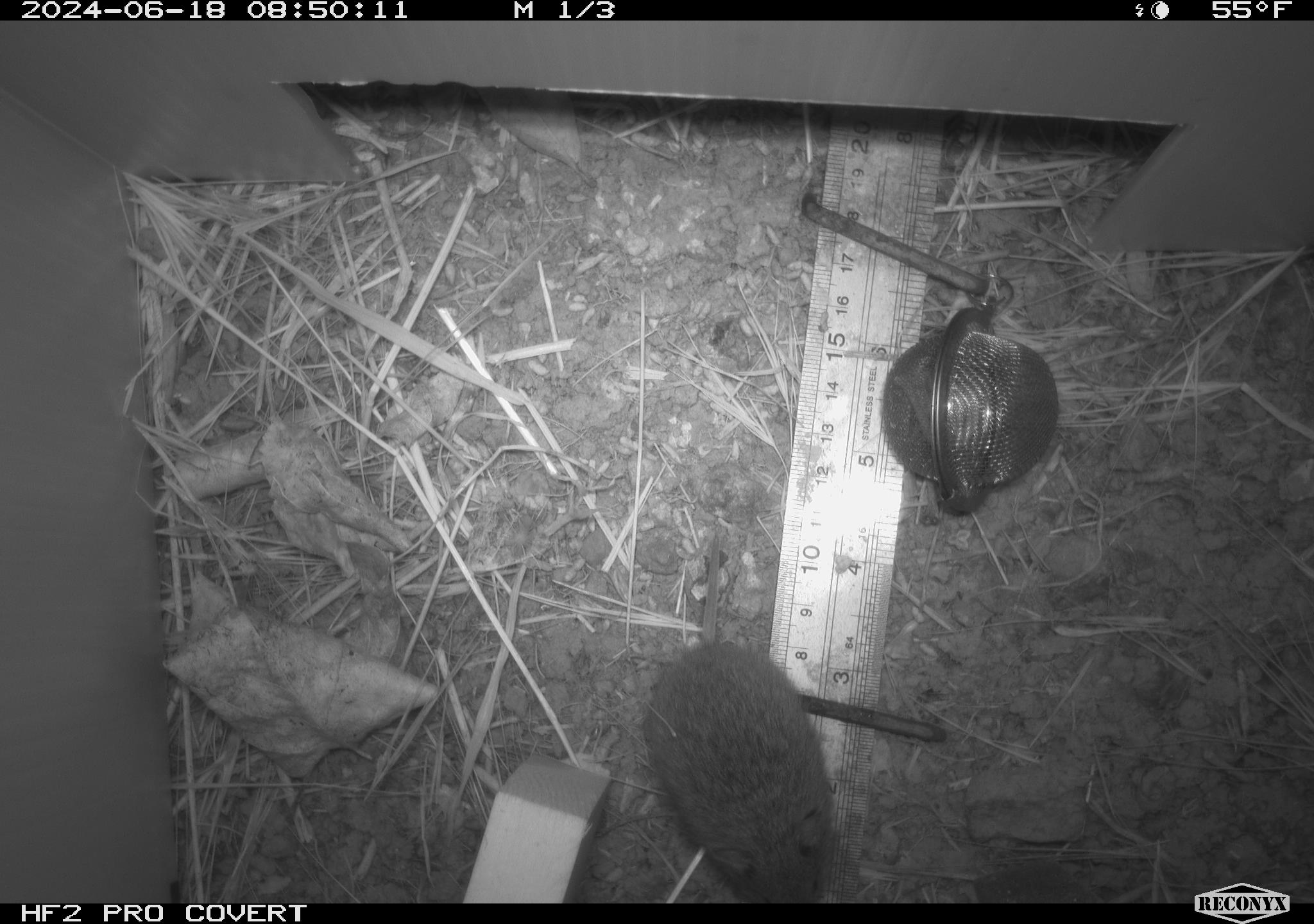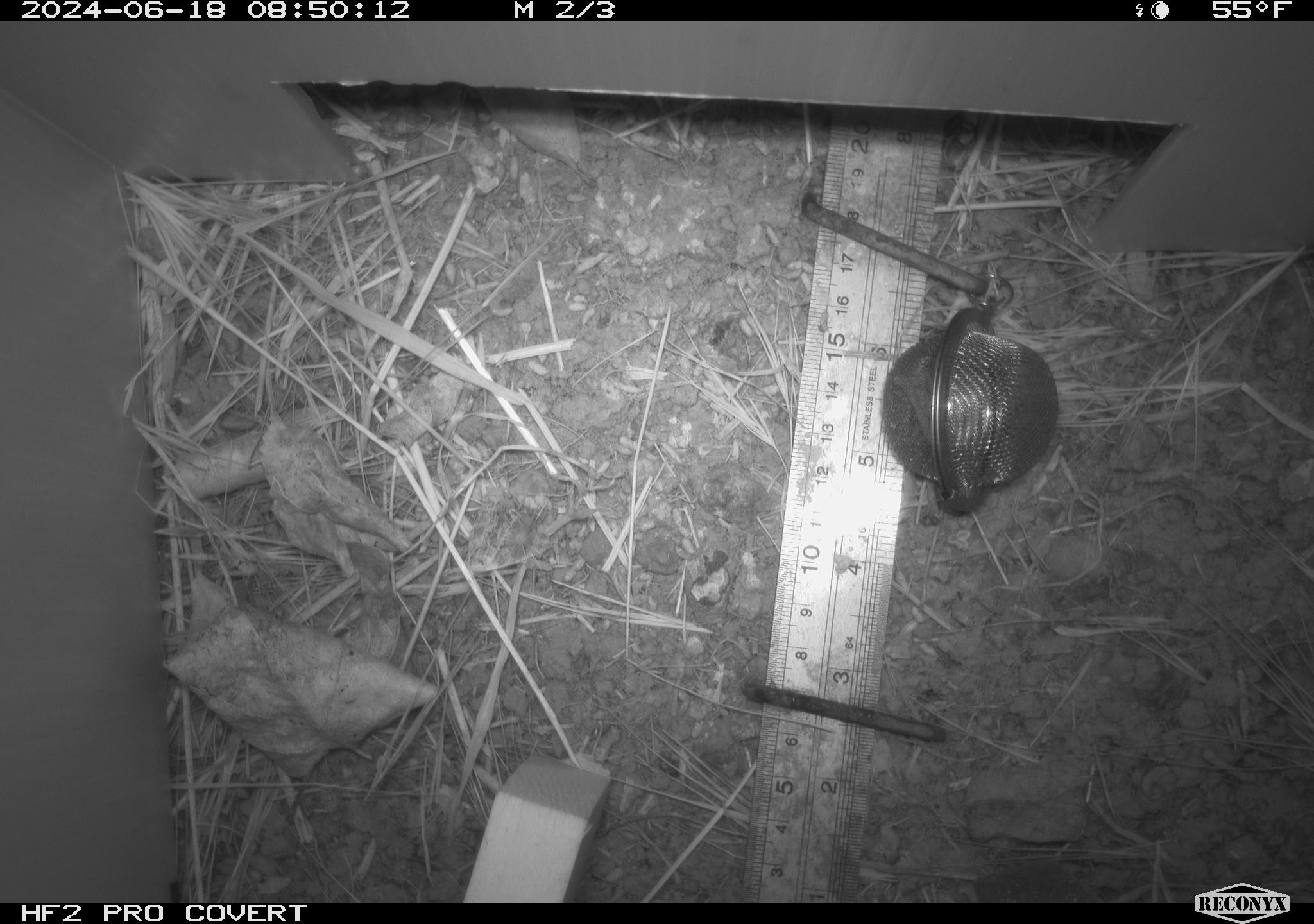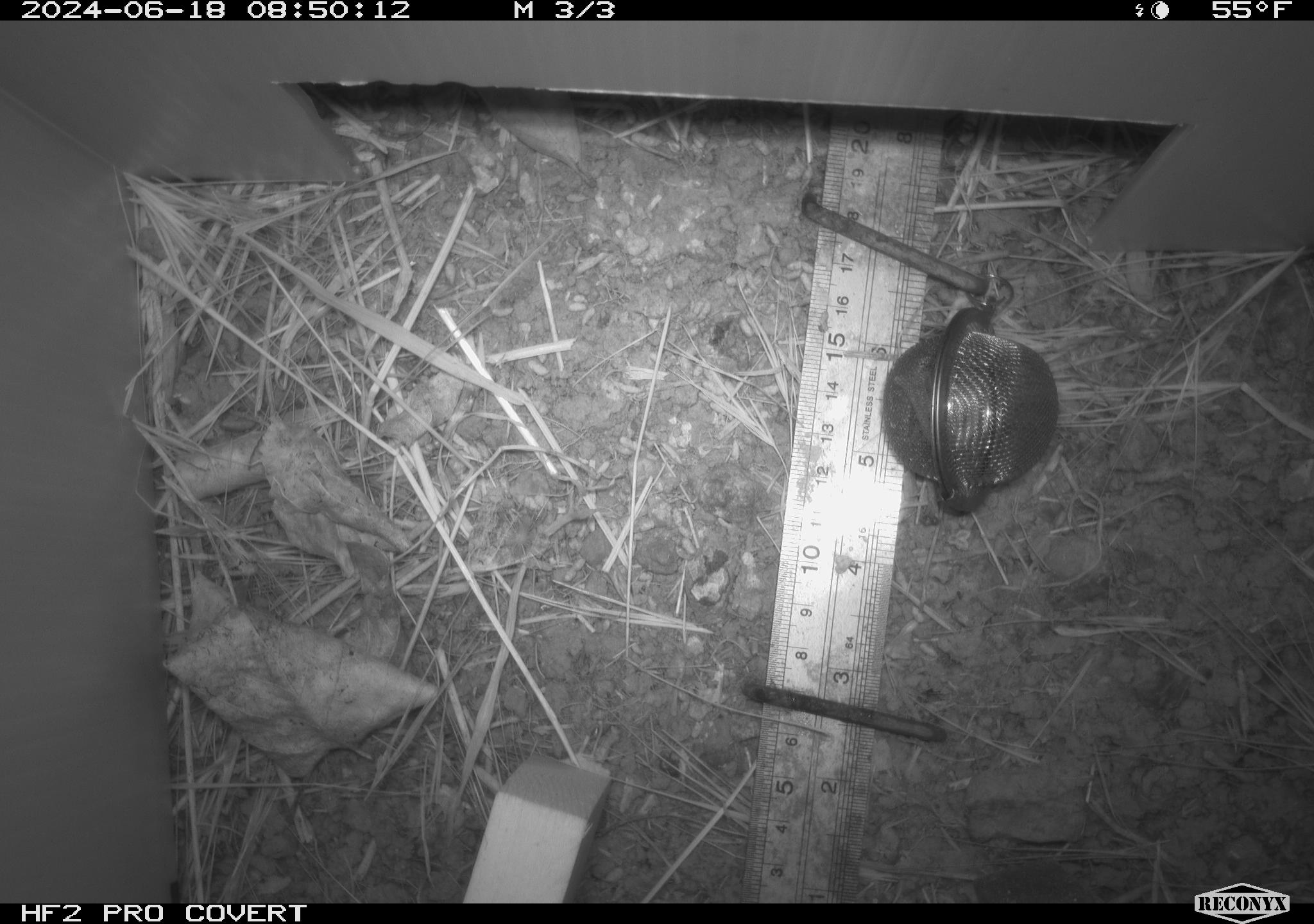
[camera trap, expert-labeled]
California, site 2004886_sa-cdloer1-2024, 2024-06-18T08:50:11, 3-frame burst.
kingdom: Animalia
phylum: Chordata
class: Mammalia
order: Rodentia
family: Cricetidae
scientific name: Arvicolinae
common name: voles, lemmings, and muskrats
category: arvicolinae subfamily